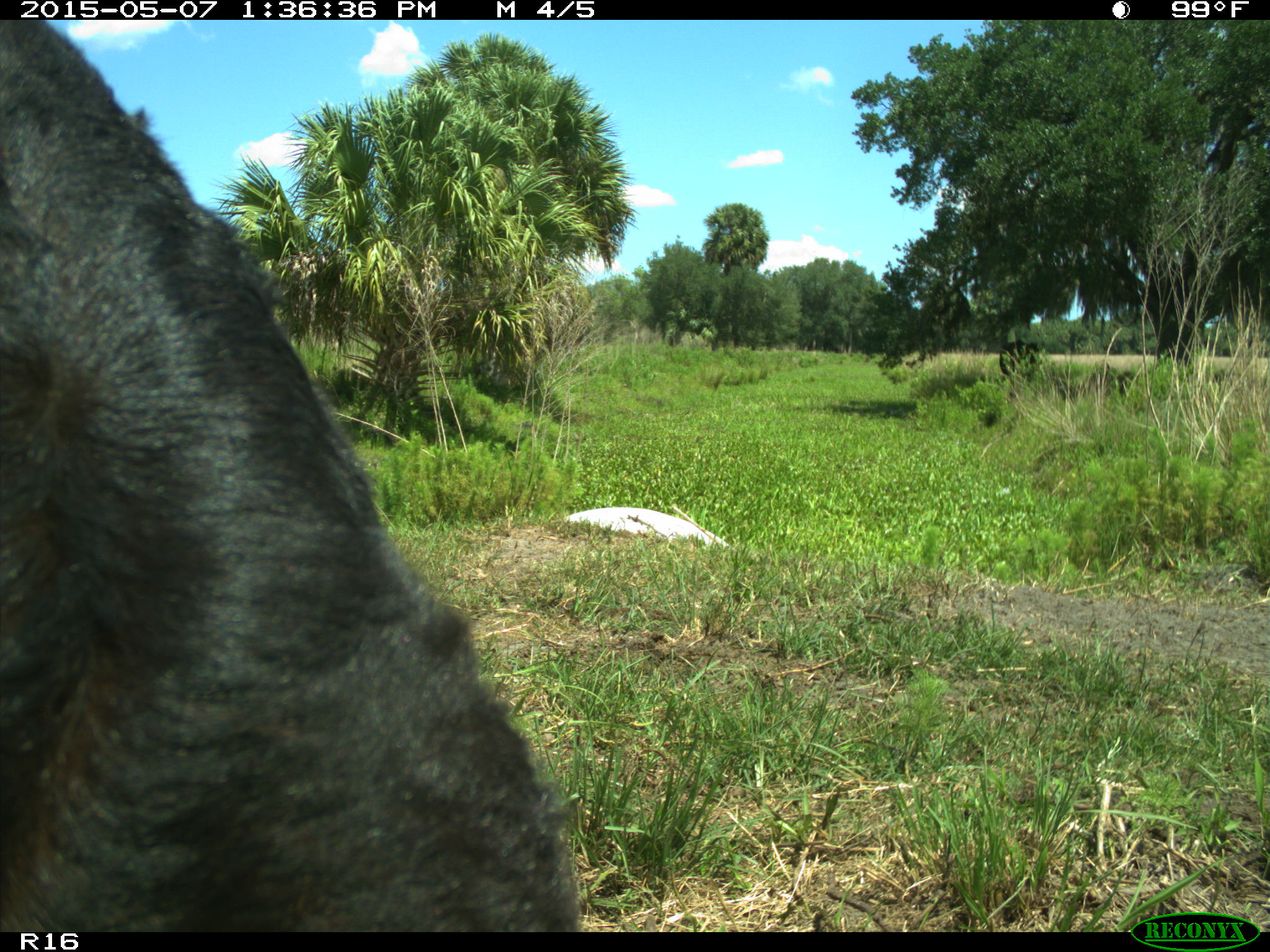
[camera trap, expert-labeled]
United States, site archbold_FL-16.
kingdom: Animalia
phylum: Chordata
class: Mammalia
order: Artiodactyla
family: Bovidae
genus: Bos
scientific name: Bos taurus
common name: domestic cow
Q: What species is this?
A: Bos taurus (domestic cow).